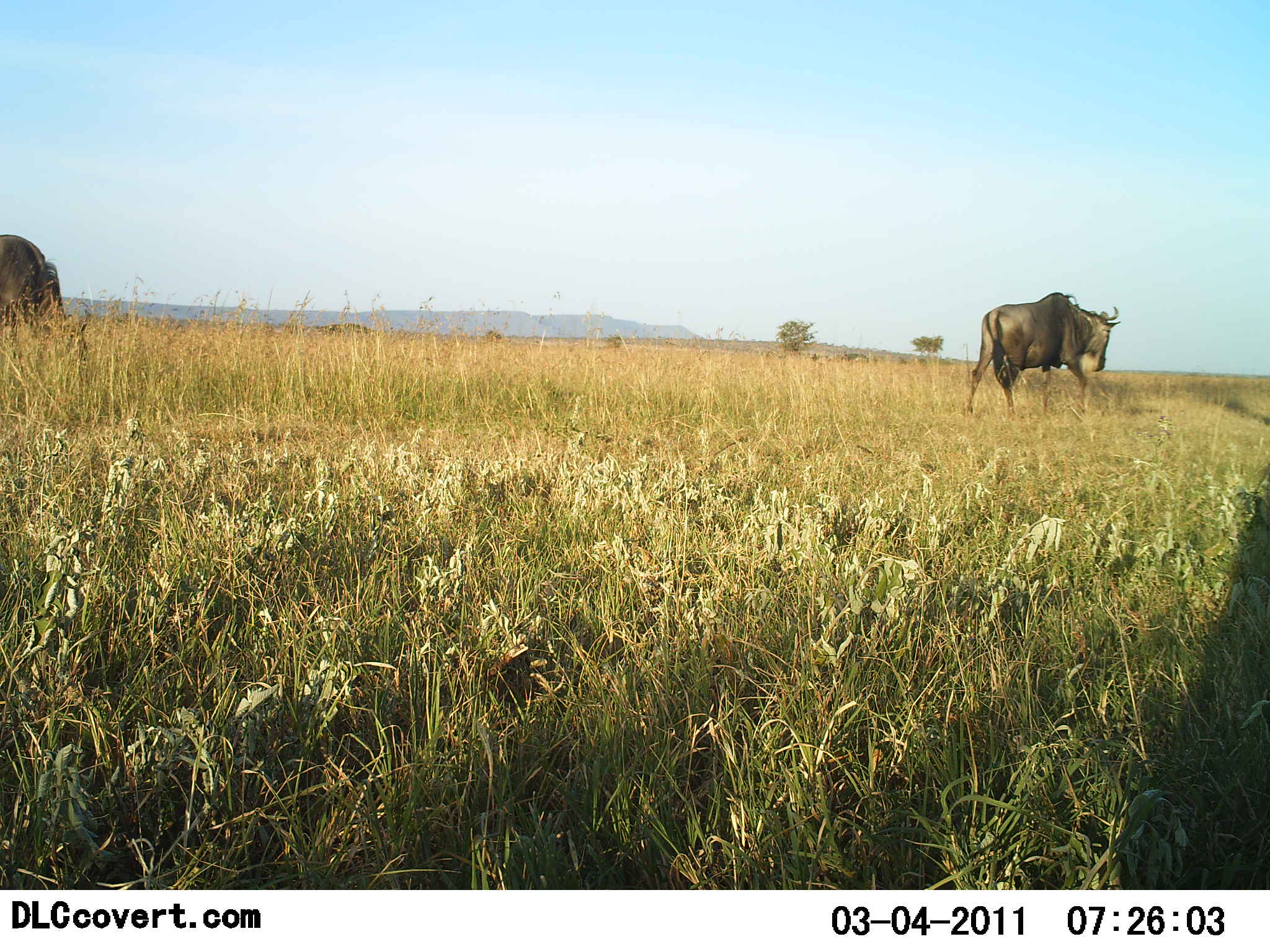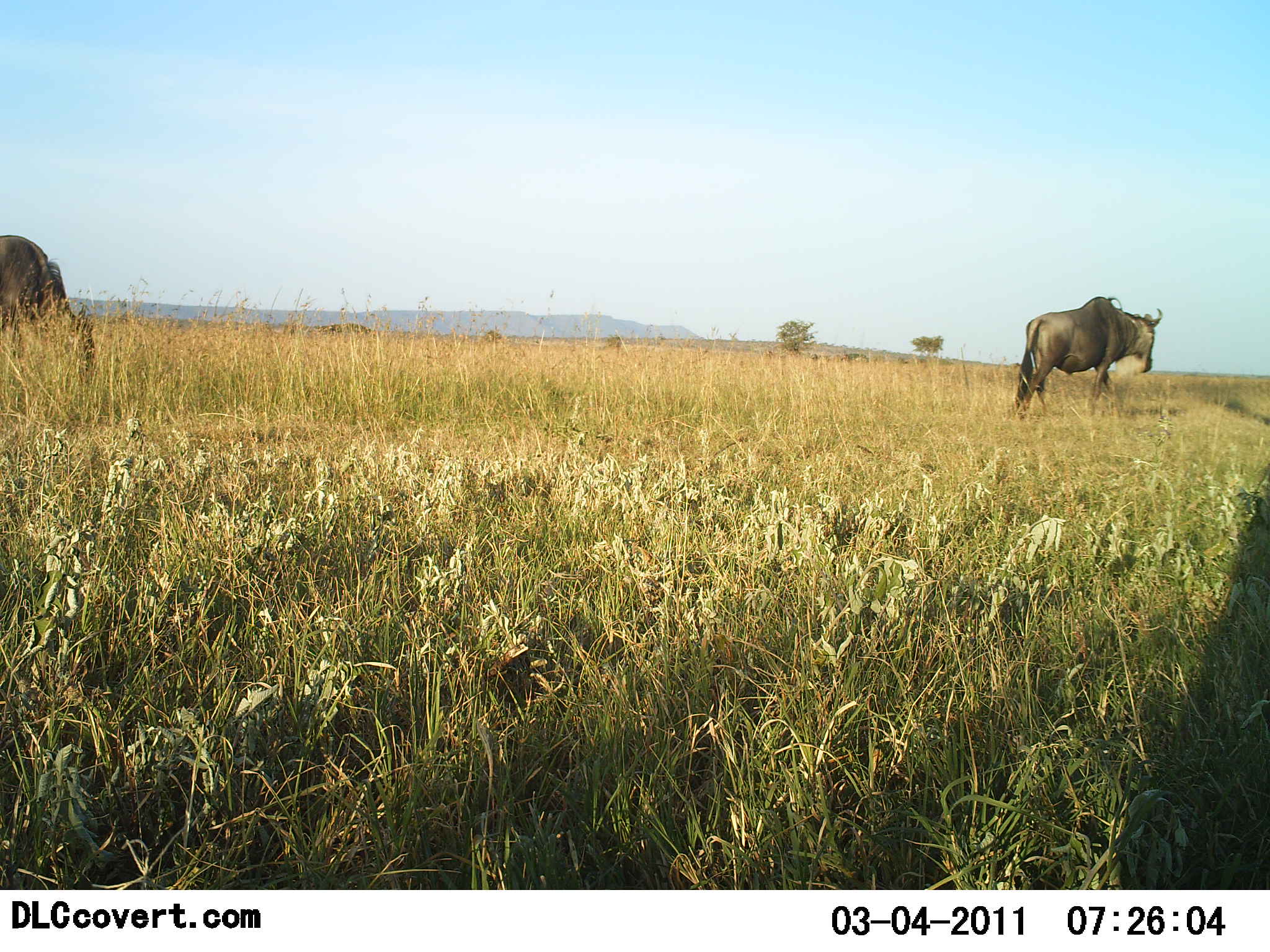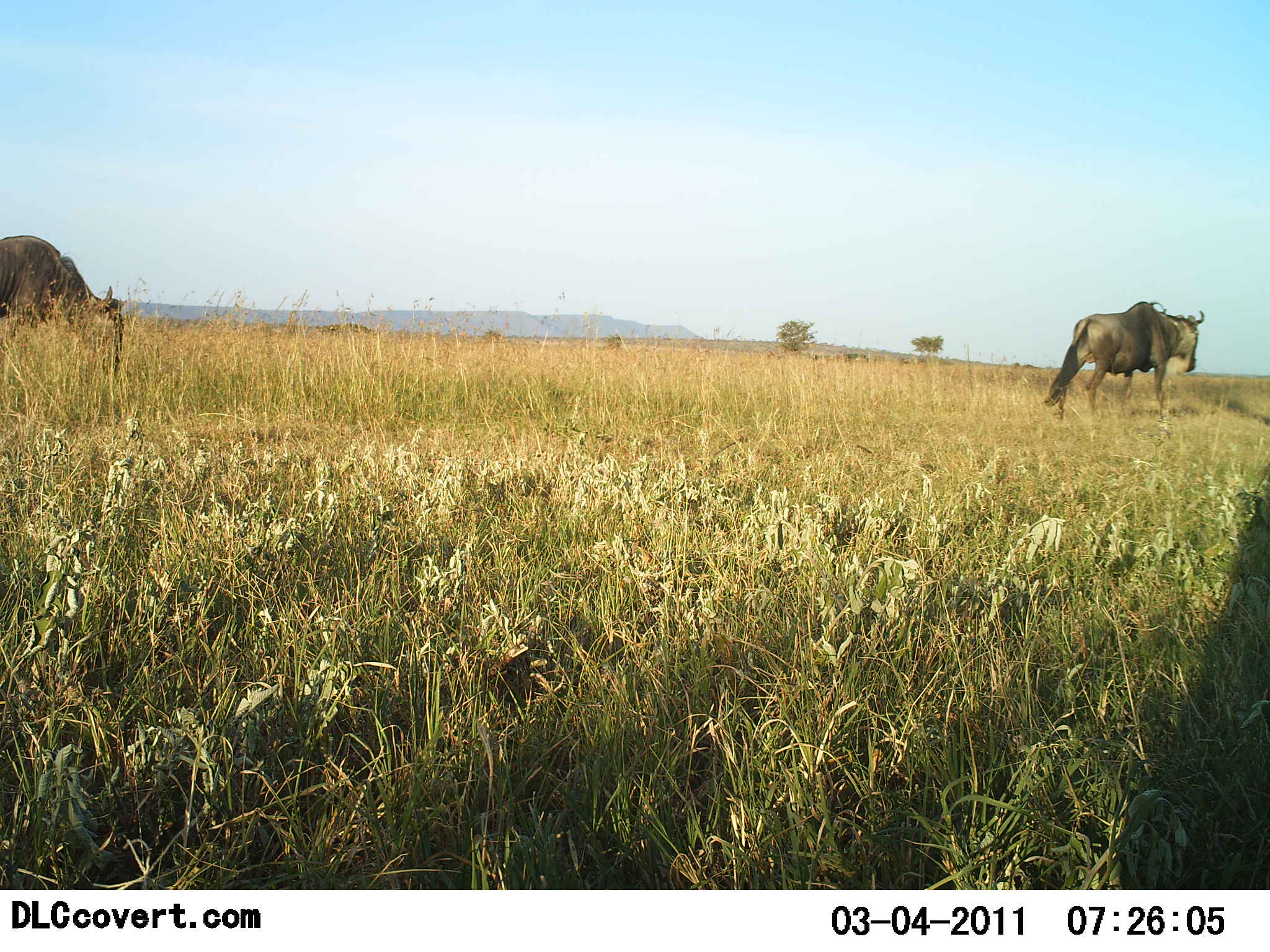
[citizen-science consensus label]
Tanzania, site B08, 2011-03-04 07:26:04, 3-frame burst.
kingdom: Animalia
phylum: Chordata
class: Mammalia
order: Artiodactyla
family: Bovidae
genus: Connochaetes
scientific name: Connochaetes taurinus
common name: blue wildebeest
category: wildebeest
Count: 2.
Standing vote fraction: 0%.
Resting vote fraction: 0%.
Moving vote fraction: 100%.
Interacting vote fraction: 0%.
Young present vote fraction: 0%.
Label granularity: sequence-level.